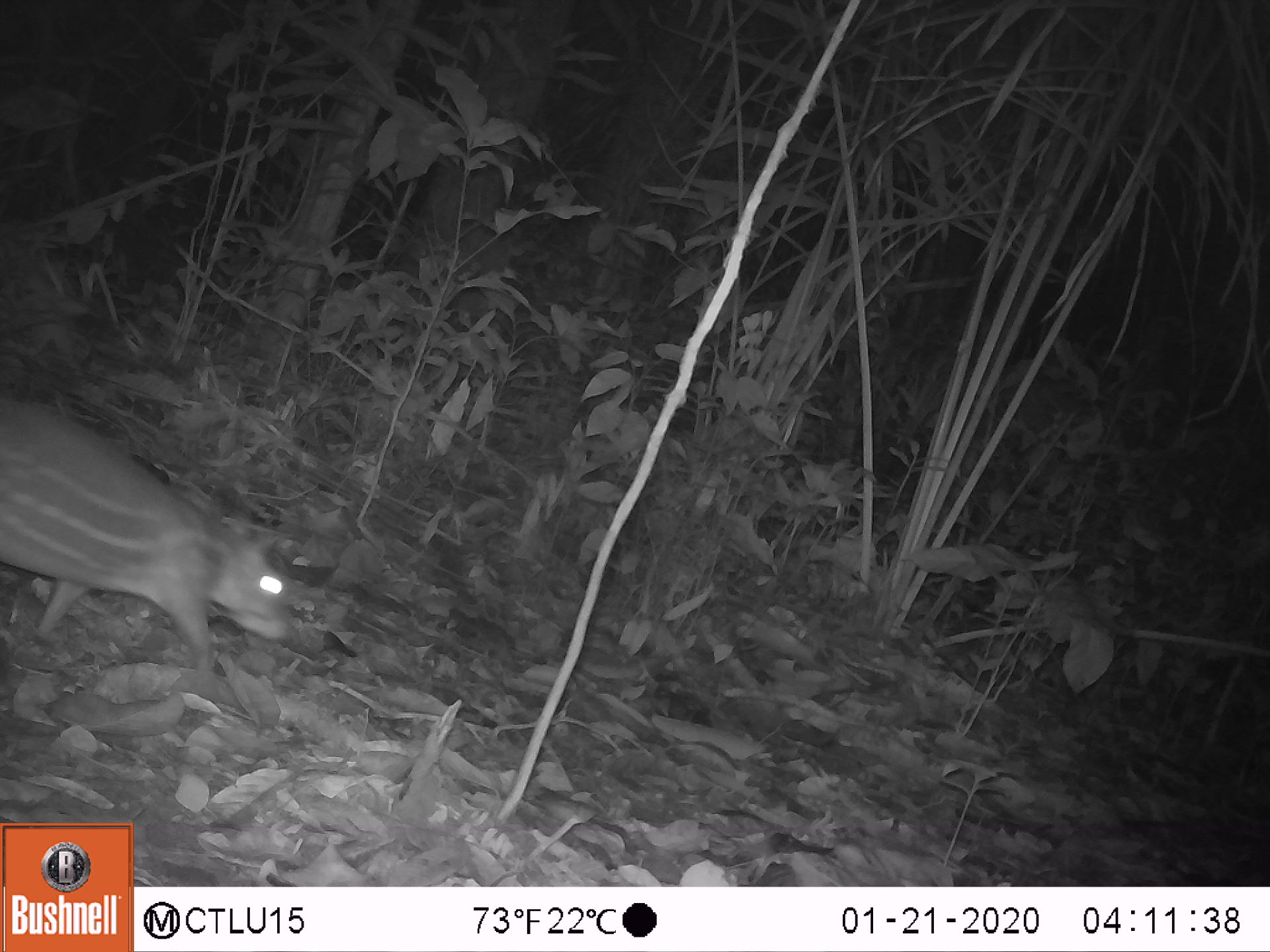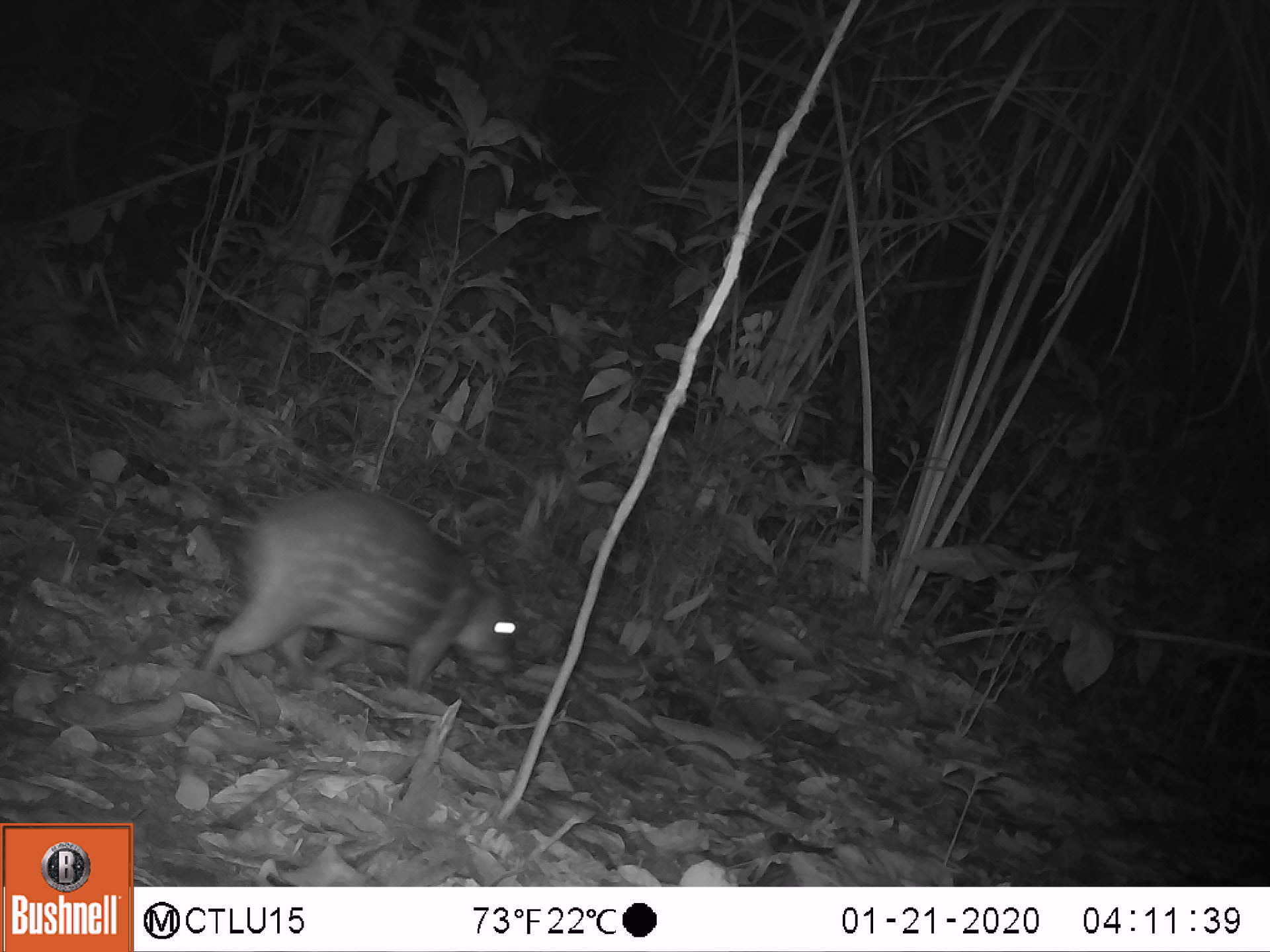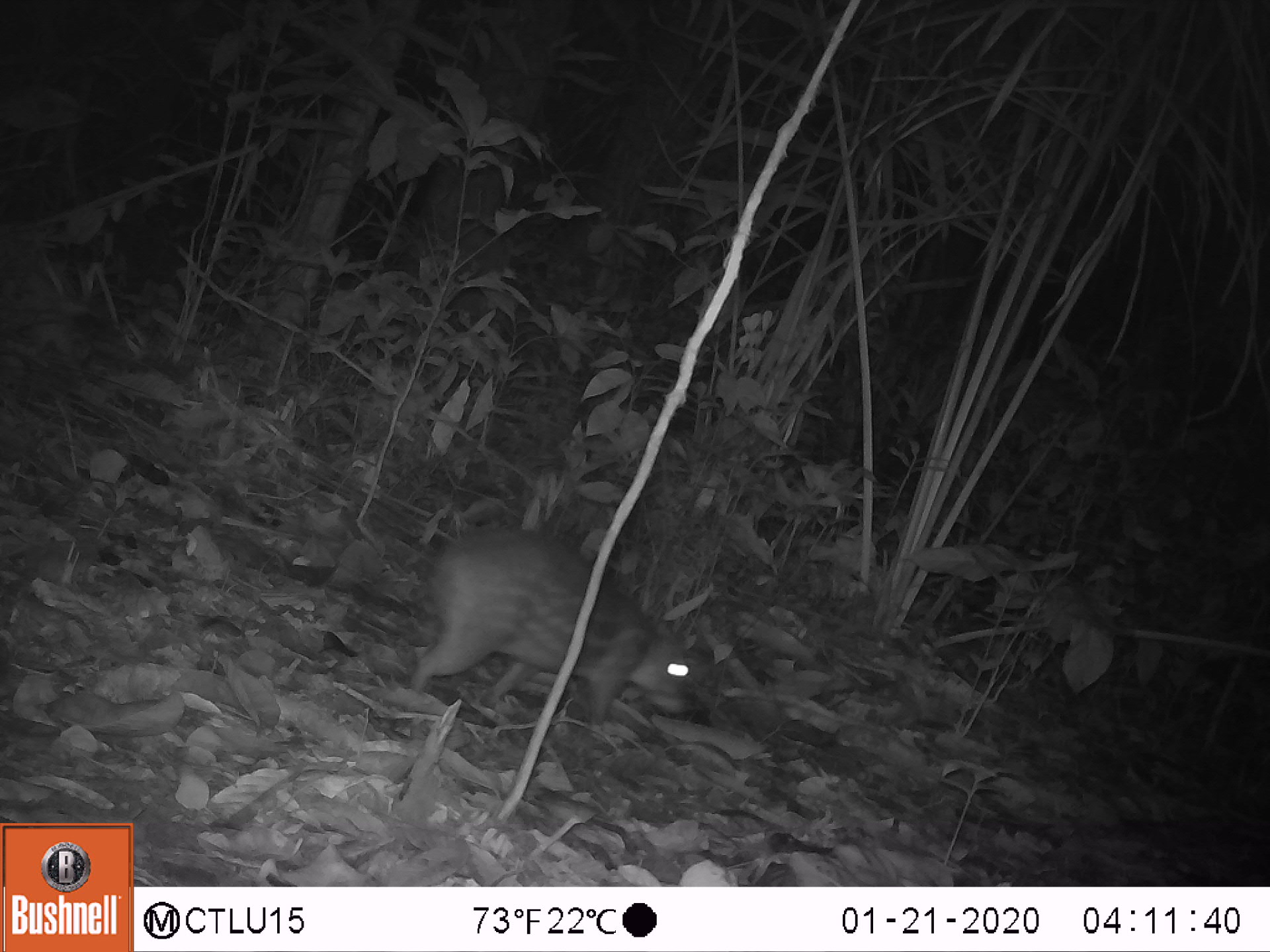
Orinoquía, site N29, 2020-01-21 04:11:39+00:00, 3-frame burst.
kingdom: Animalia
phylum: Chordata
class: Mammalia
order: Rodentia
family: Cuniculidae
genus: Cuniculus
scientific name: Cuniculus paca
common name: spotted paca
Spotted paca (Cuniculus paca).